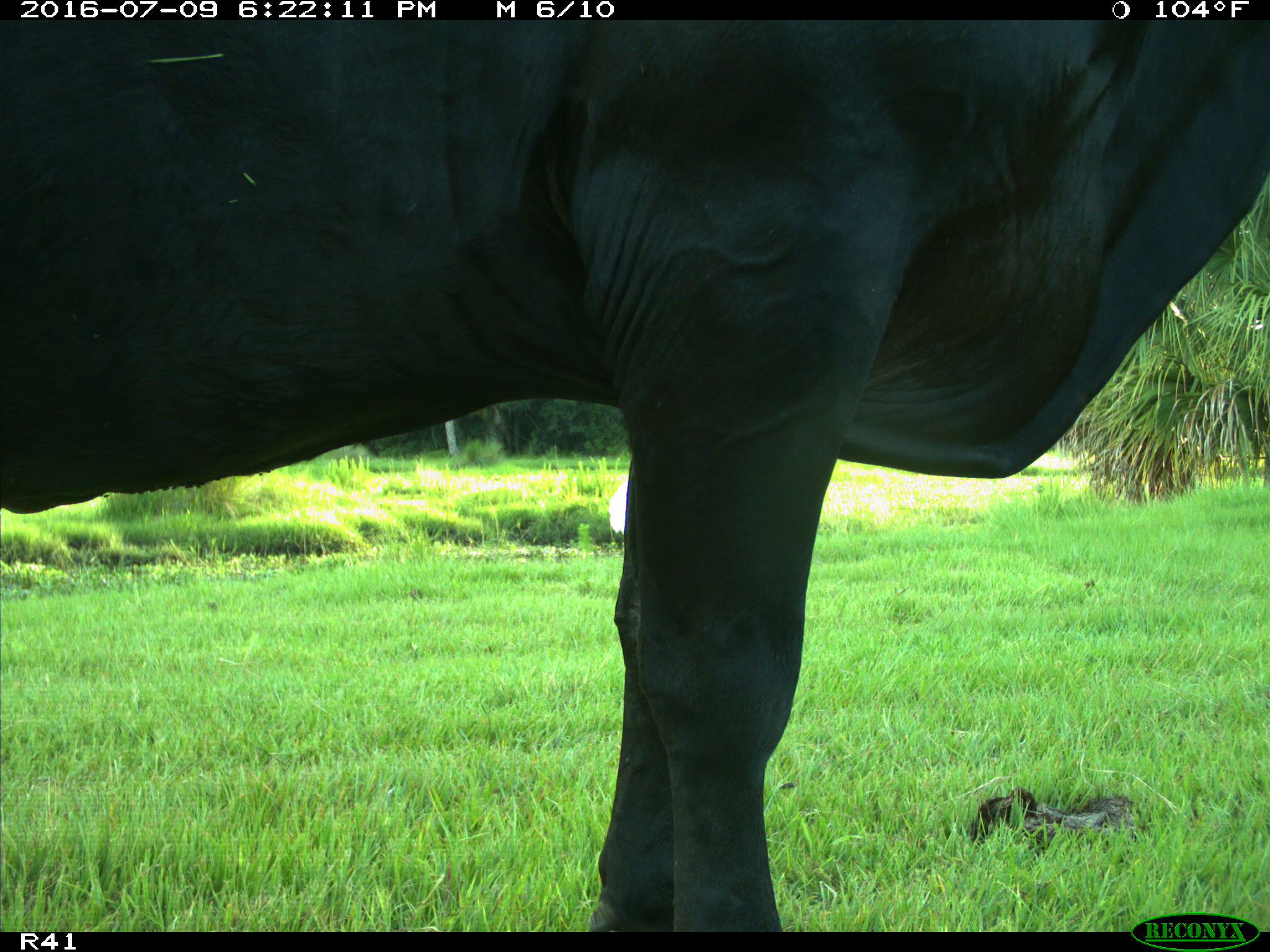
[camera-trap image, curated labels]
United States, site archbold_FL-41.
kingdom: Animalia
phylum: Chordata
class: Mammalia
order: Artiodactyla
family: Bovidae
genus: Bos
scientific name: Bos taurus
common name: domestic cow